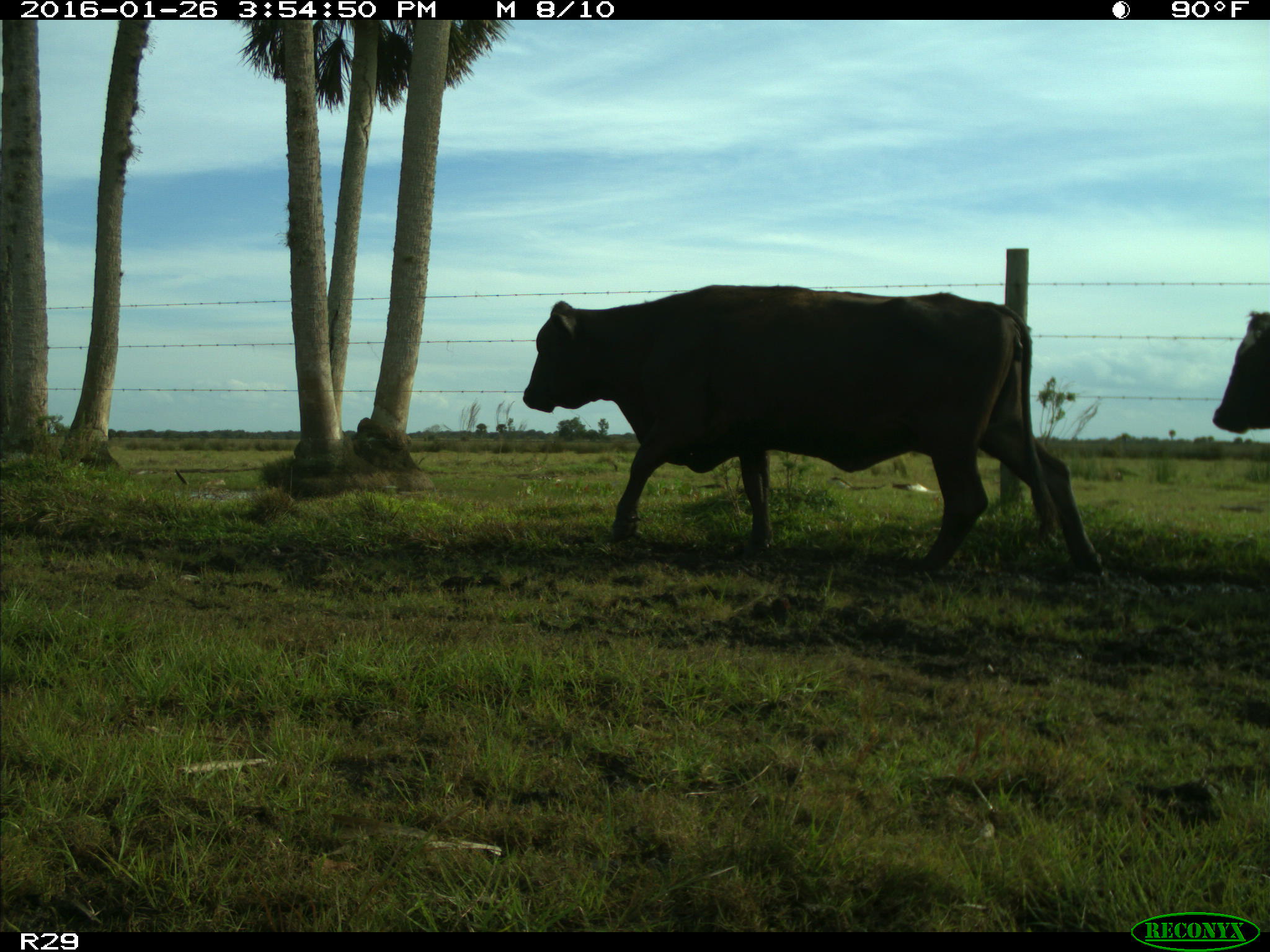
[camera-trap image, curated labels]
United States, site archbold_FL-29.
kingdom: Animalia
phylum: Chordata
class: Mammalia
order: Artiodactyla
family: Bovidae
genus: Bos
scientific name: Bos taurus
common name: domestic cow